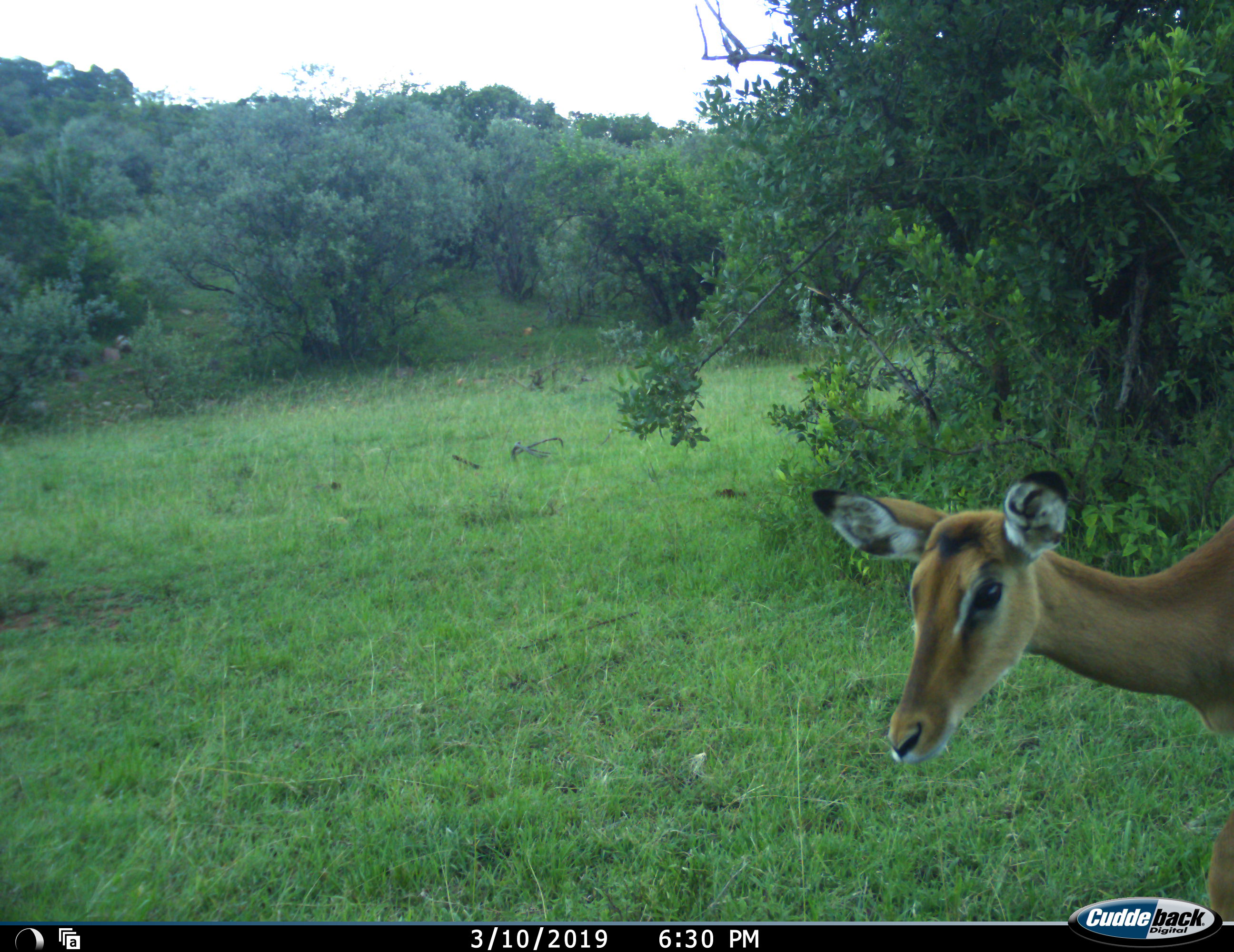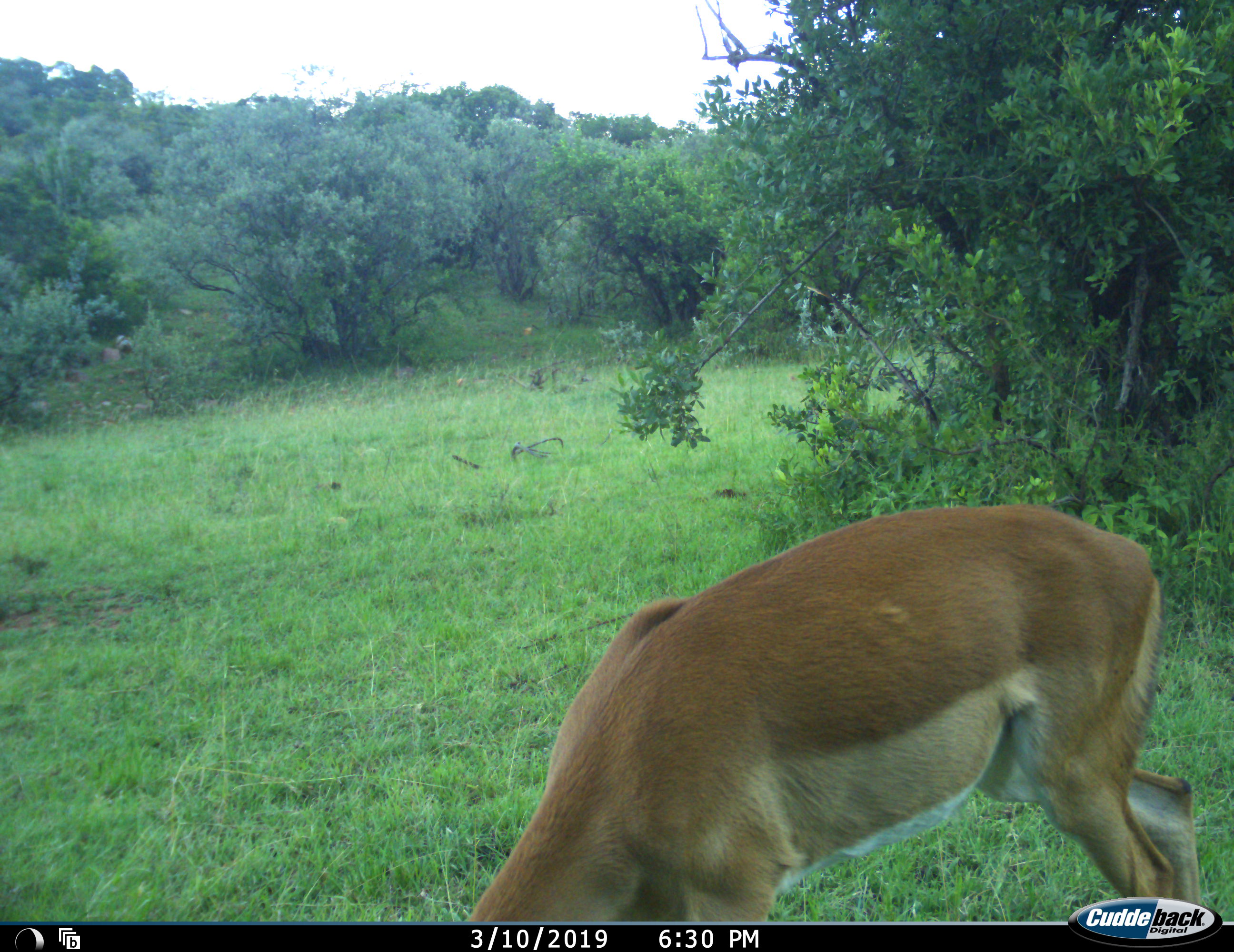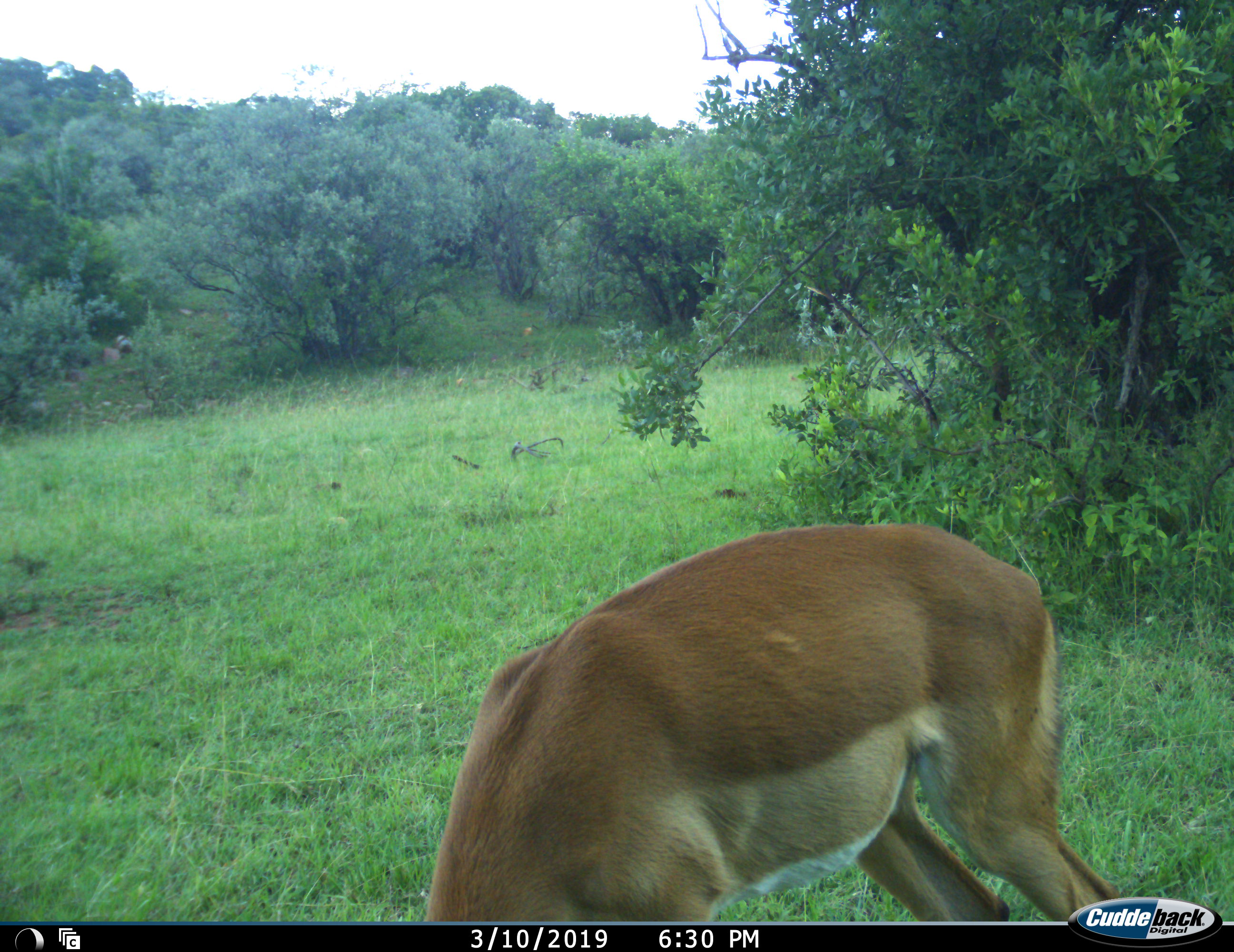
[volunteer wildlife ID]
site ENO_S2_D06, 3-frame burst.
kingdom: Animalia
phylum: Chordata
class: Mammalia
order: Artiodactyla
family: Bovidae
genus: Aepyceros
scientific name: Aepyceros melampus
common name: impala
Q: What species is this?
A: Impala (Aepyceros melampus).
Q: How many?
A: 1.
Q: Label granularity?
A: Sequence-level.